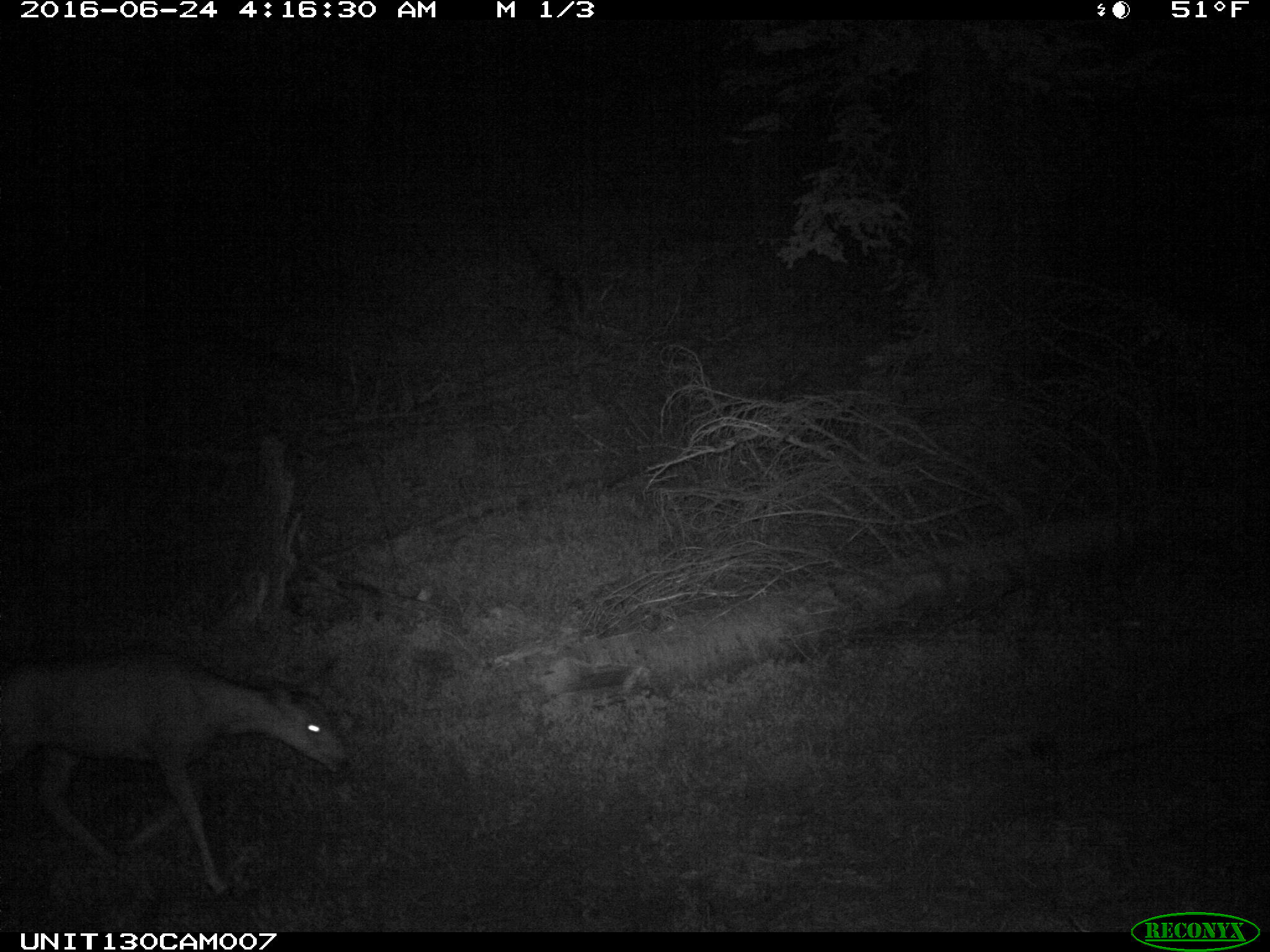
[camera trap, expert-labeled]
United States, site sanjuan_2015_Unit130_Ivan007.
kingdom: Animalia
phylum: Chordata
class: Mammalia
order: Artiodactyla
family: Cervidae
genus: Odocoileus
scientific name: Odocoileus hemionus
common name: mule deer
Odocoileus hemionus (mule deer).